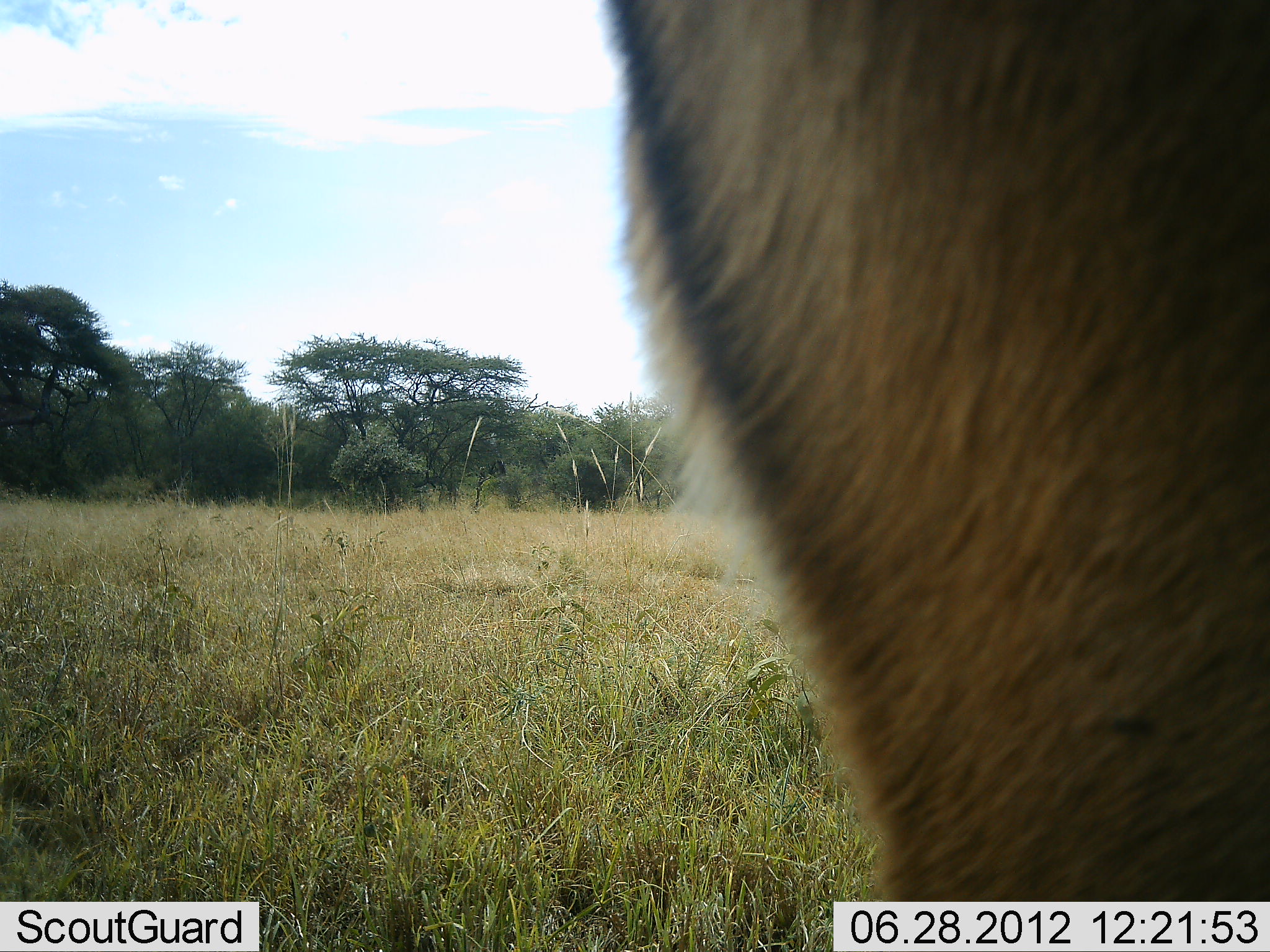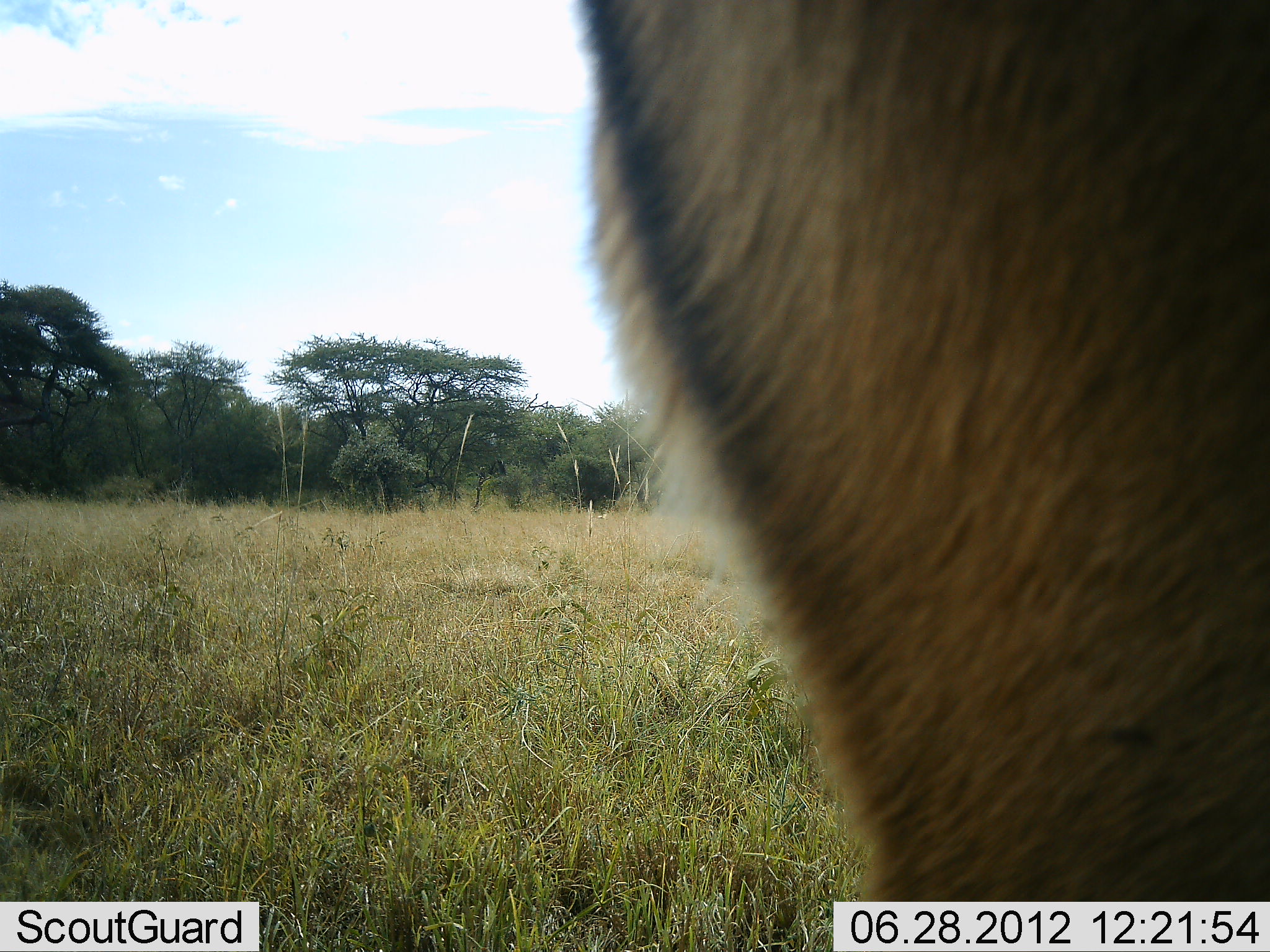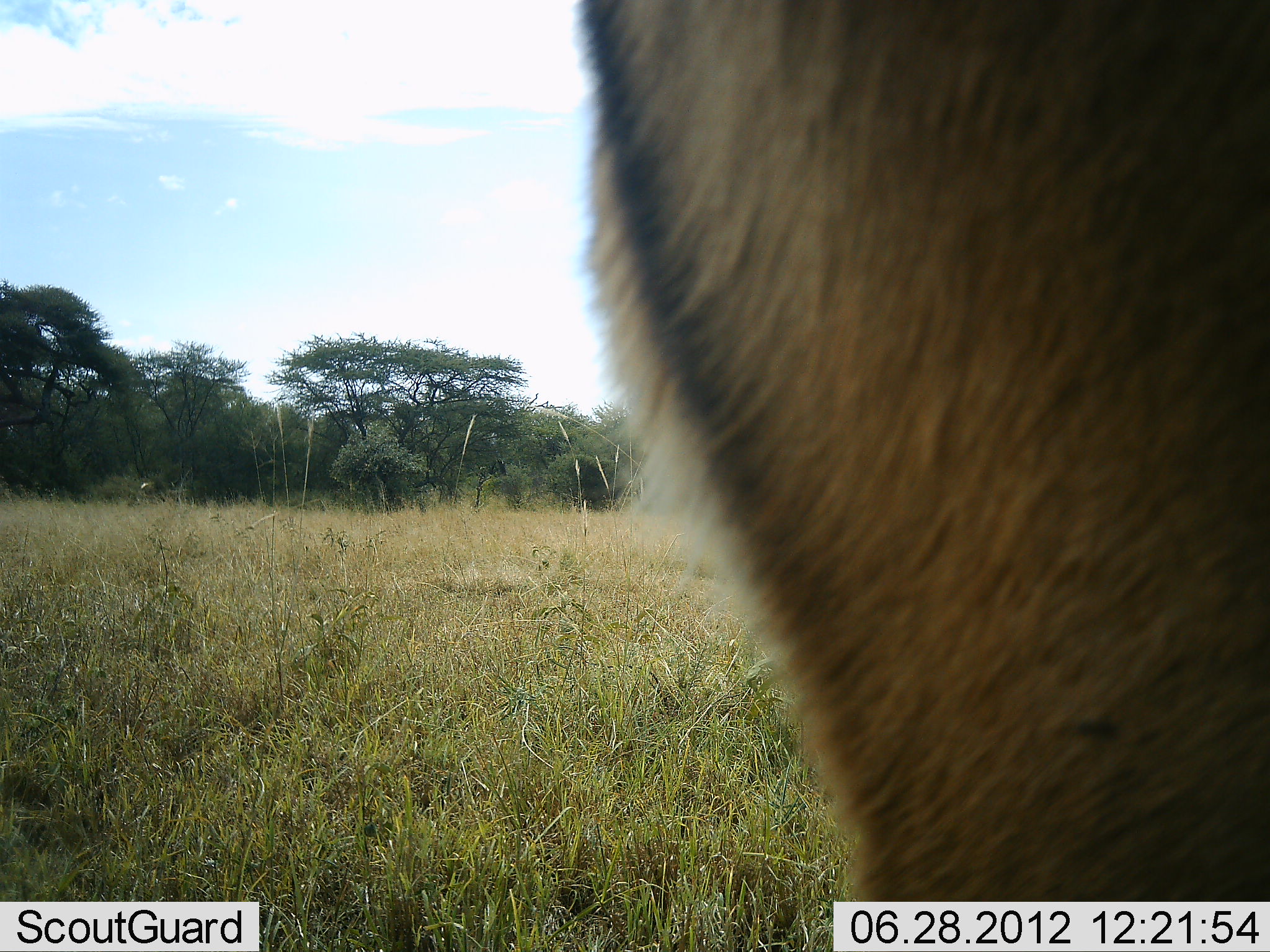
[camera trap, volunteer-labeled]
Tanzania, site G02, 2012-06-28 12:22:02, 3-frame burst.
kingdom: Animalia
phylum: Chordata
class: Mammalia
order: Artiodactyla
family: Bovidae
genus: Eudorcas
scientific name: Eudorcas thomsonii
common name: thomson's gazelle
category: gazellethomsons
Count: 1.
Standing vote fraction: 100%.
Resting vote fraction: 0%.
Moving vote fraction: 0%.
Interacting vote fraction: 0%.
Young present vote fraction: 0%.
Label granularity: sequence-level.